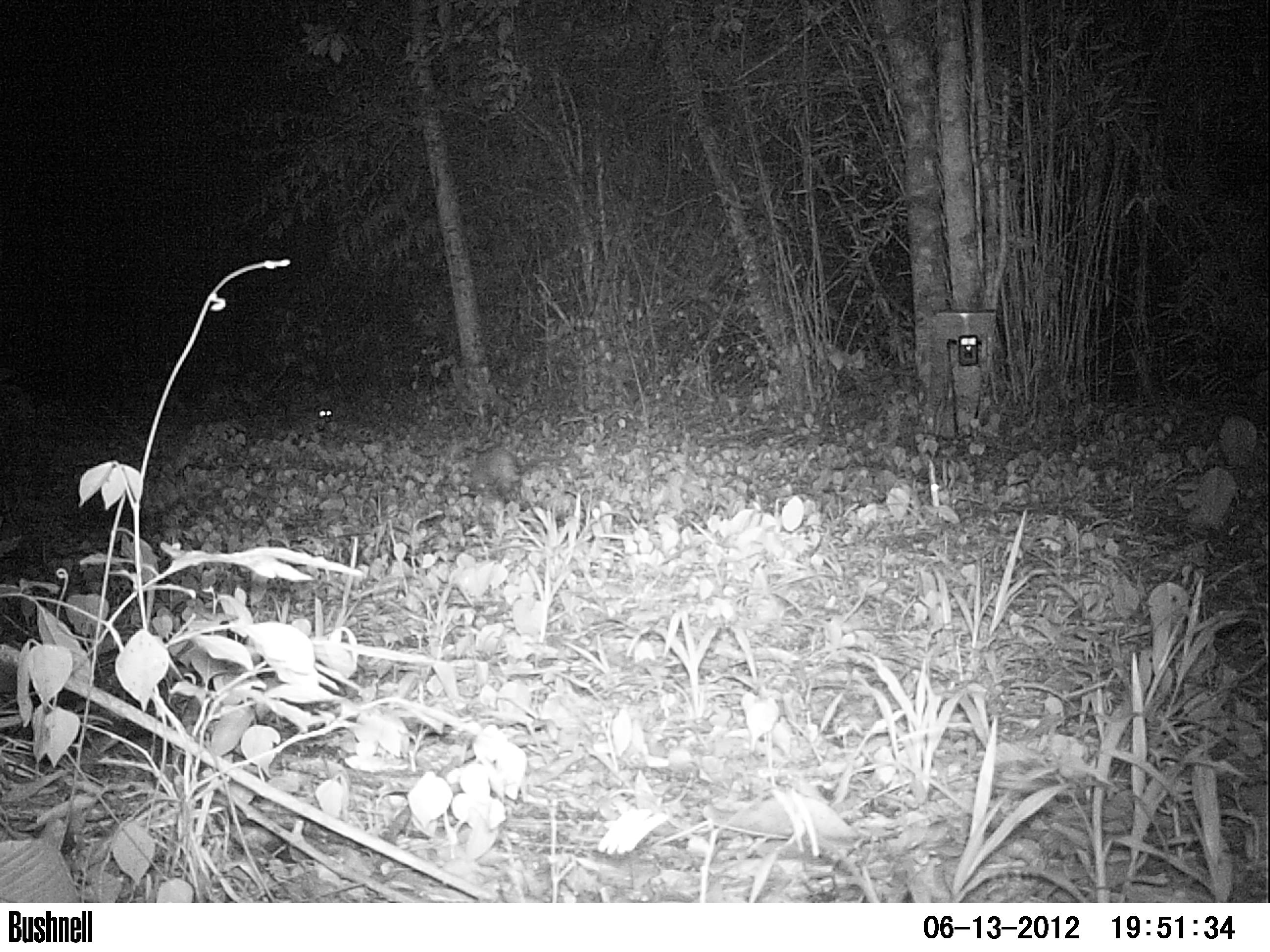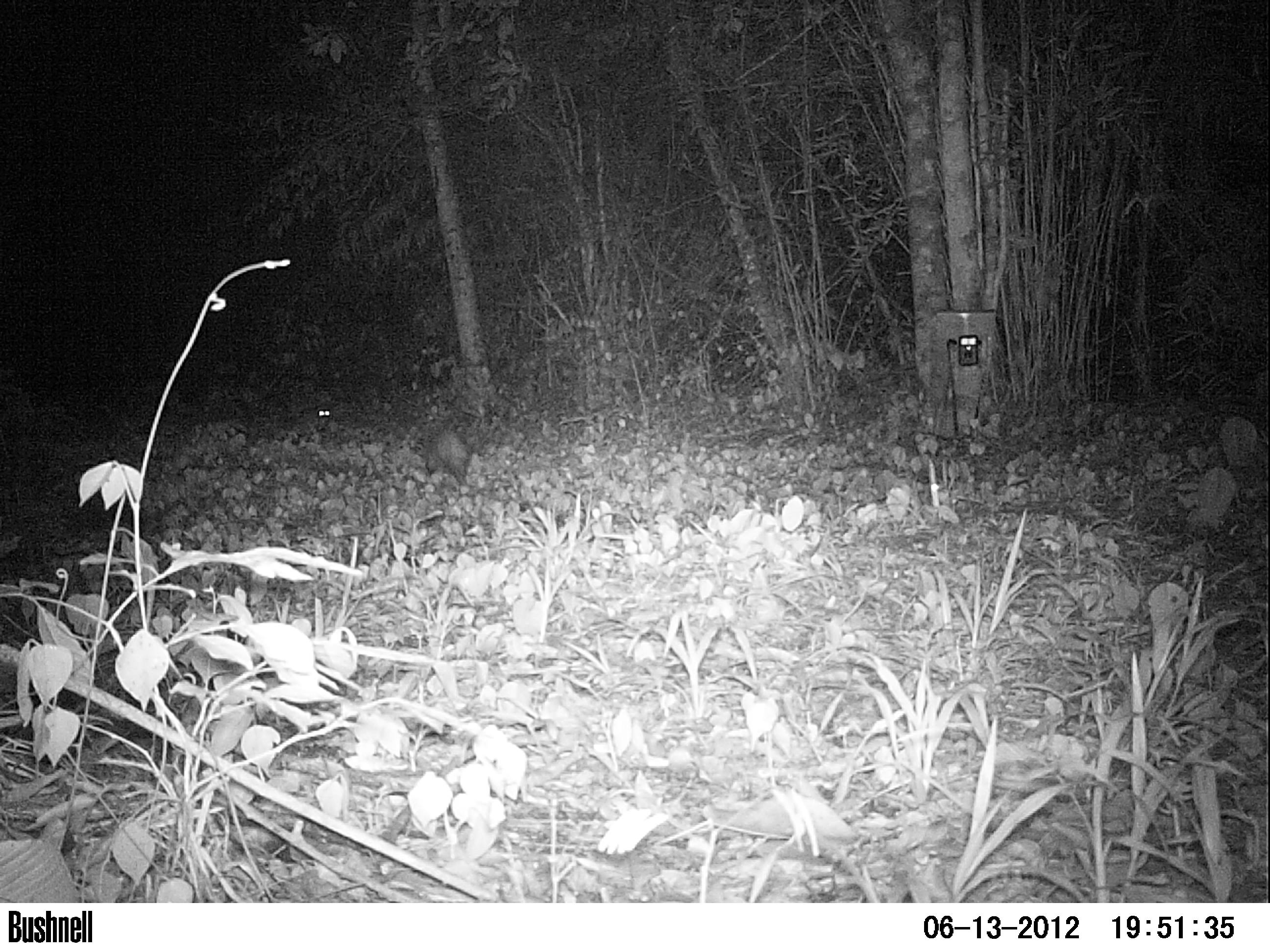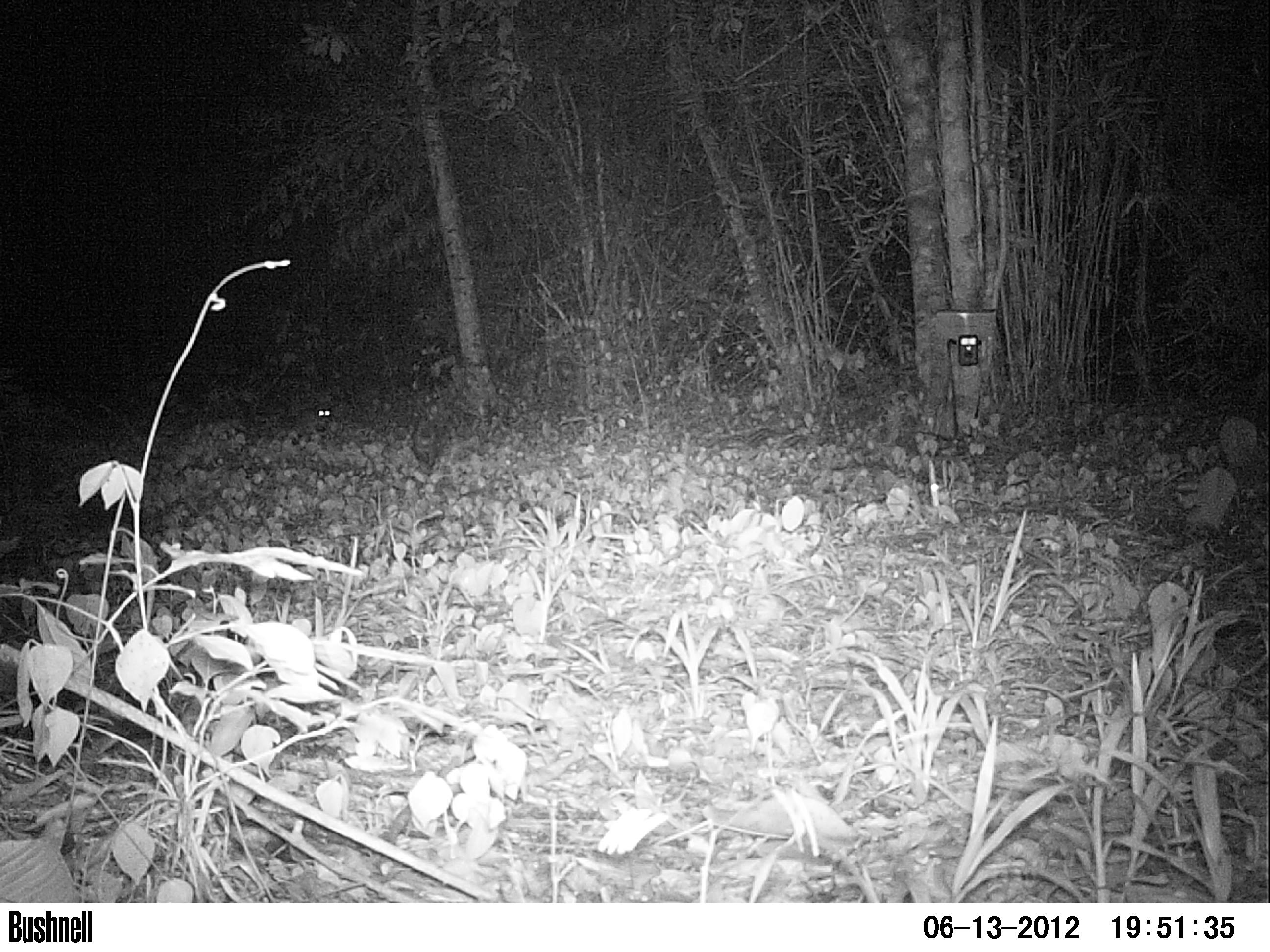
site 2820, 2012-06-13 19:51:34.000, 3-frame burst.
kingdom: Animalia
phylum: Chordata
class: Mammalia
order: Didelphimorphia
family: Didelphidae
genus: Didelphis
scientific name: Didelphis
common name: american opossums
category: didelphis sp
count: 1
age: adult